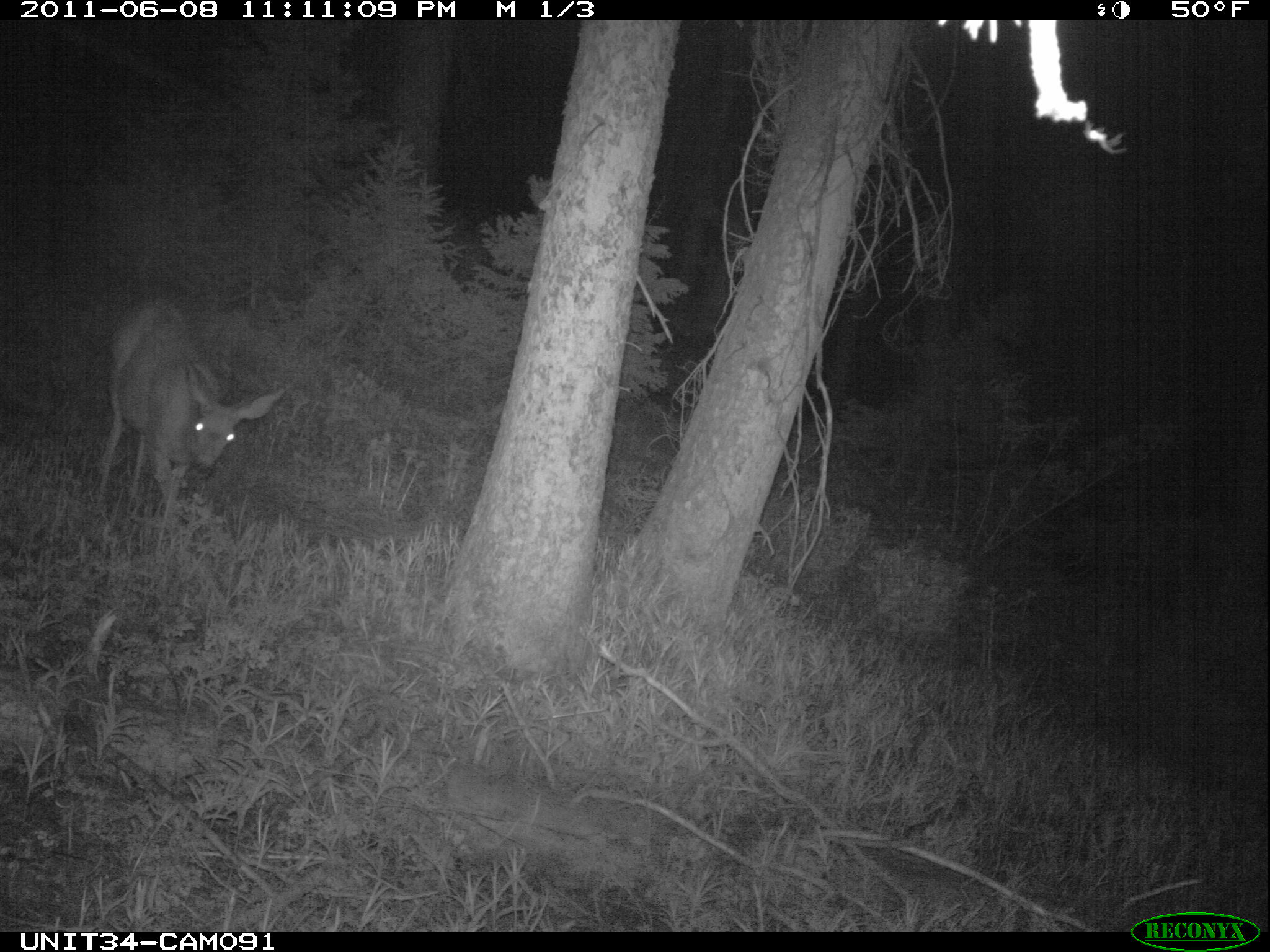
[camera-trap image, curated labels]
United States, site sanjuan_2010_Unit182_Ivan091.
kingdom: Animalia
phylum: Chordata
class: Mammalia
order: Artiodactyla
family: Cervidae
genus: Odocoileus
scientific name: Odocoileus hemionus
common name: mule deer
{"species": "Odocoileus hemionus (mule deer)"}